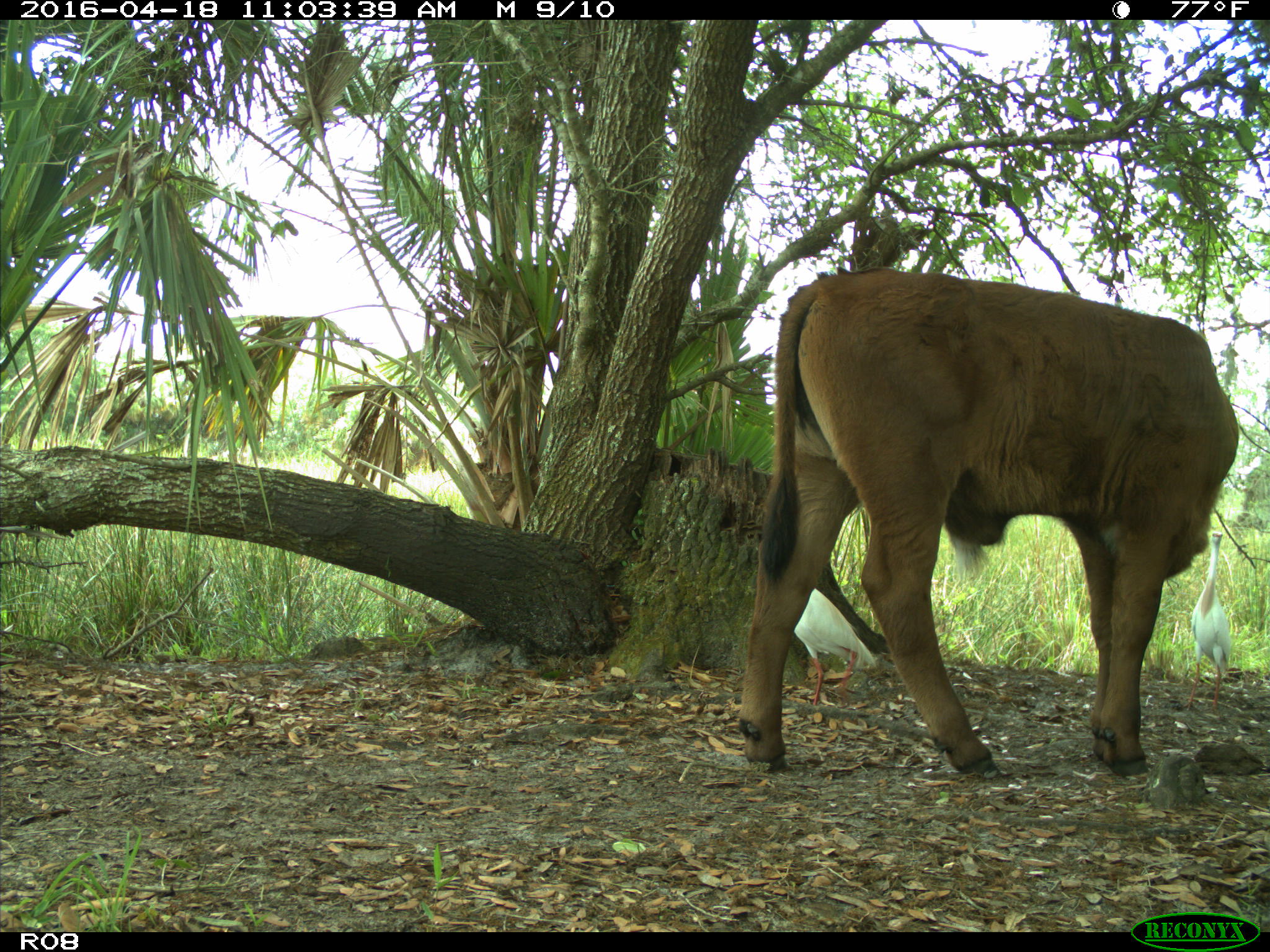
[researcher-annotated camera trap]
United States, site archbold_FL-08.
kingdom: Animalia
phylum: Chordata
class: Mammalia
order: Artiodactyla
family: Bovidae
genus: Bos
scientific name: Bos taurus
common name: domestic cow